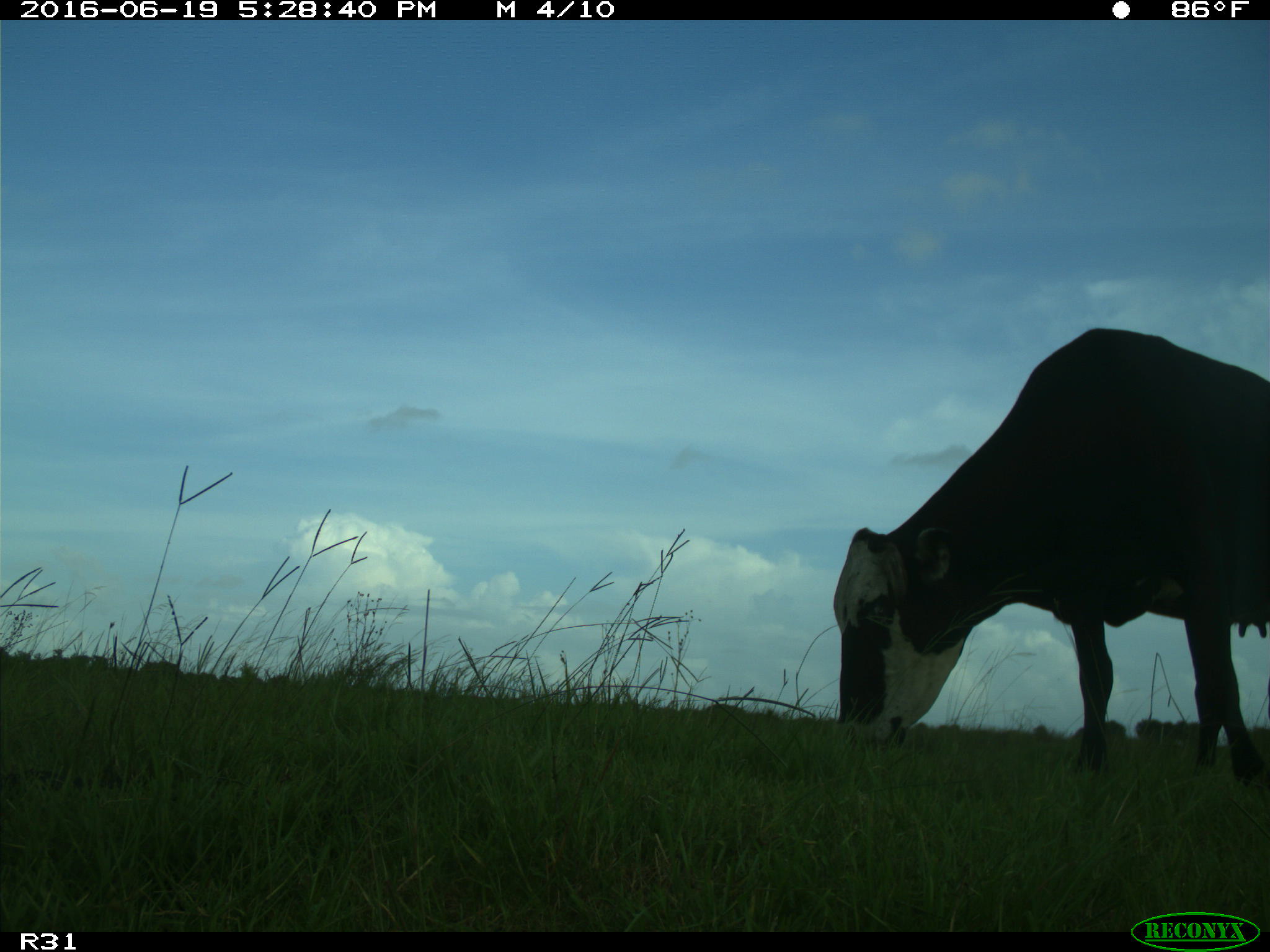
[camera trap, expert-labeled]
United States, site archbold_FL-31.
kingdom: Animalia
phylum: Chordata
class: Mammalia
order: Artiodactyla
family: Bovidae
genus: Bos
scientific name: Bos taurus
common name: domestic cow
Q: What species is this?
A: Bos taurus (domestic cow).